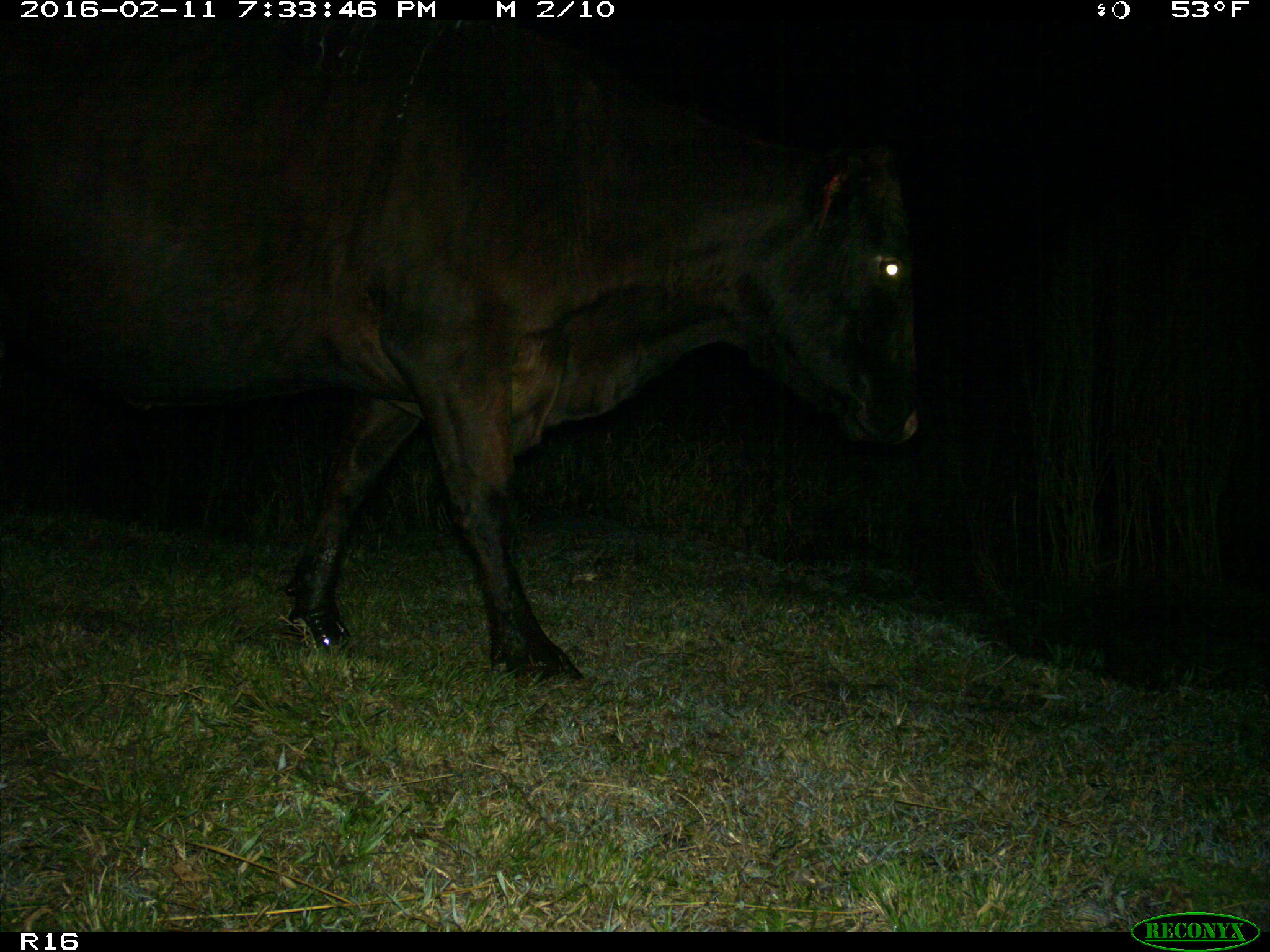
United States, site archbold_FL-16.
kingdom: Animalia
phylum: Chordata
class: Mammalia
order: Artiodactyla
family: Bovidae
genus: Bos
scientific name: Bos taurus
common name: domestic cow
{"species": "Bos taurus (domestic cow)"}